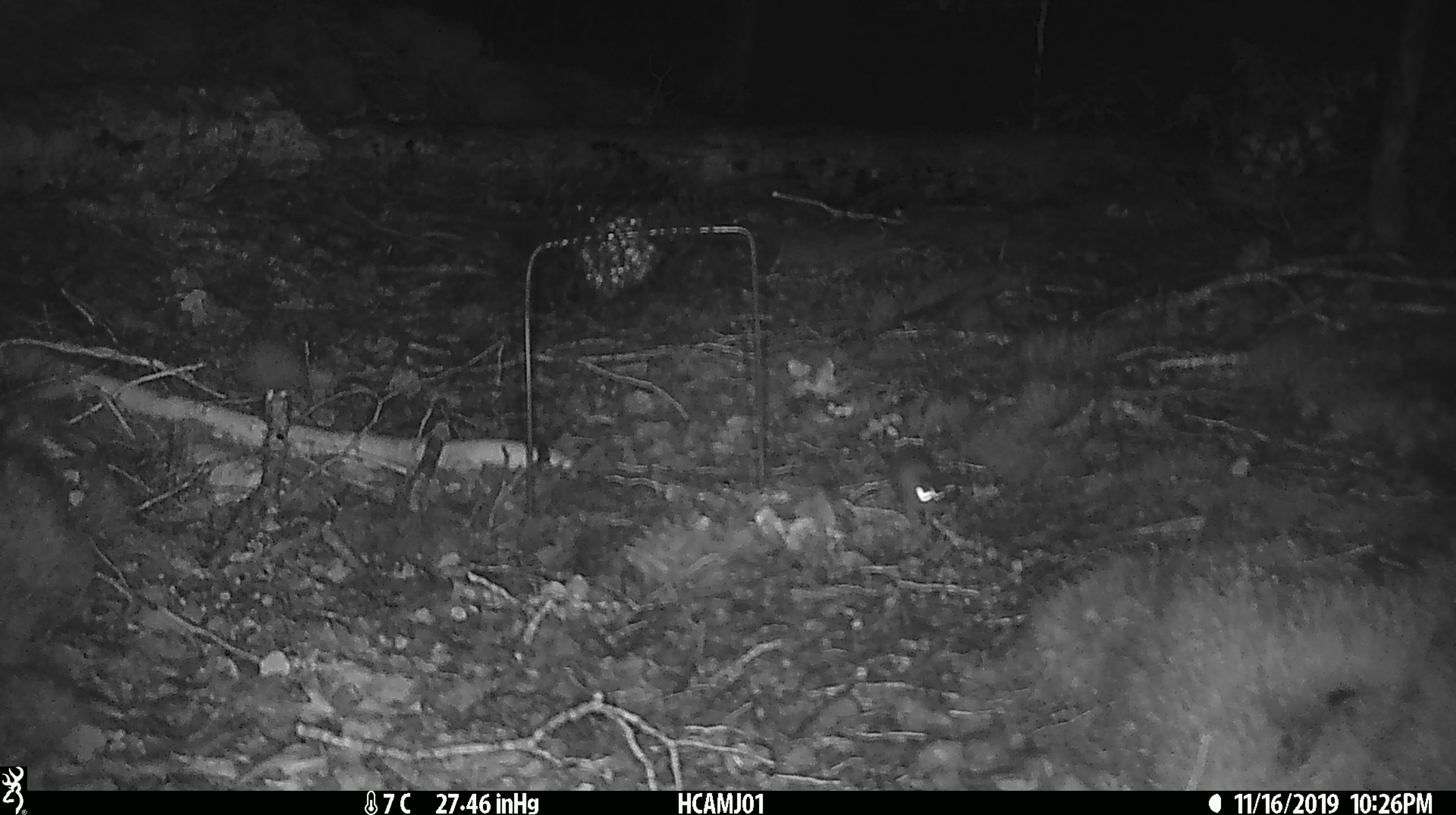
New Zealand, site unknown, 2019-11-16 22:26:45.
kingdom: Animalia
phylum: Chordata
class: Mammalia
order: Rodentia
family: Muridae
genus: Mus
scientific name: Mus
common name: mouse